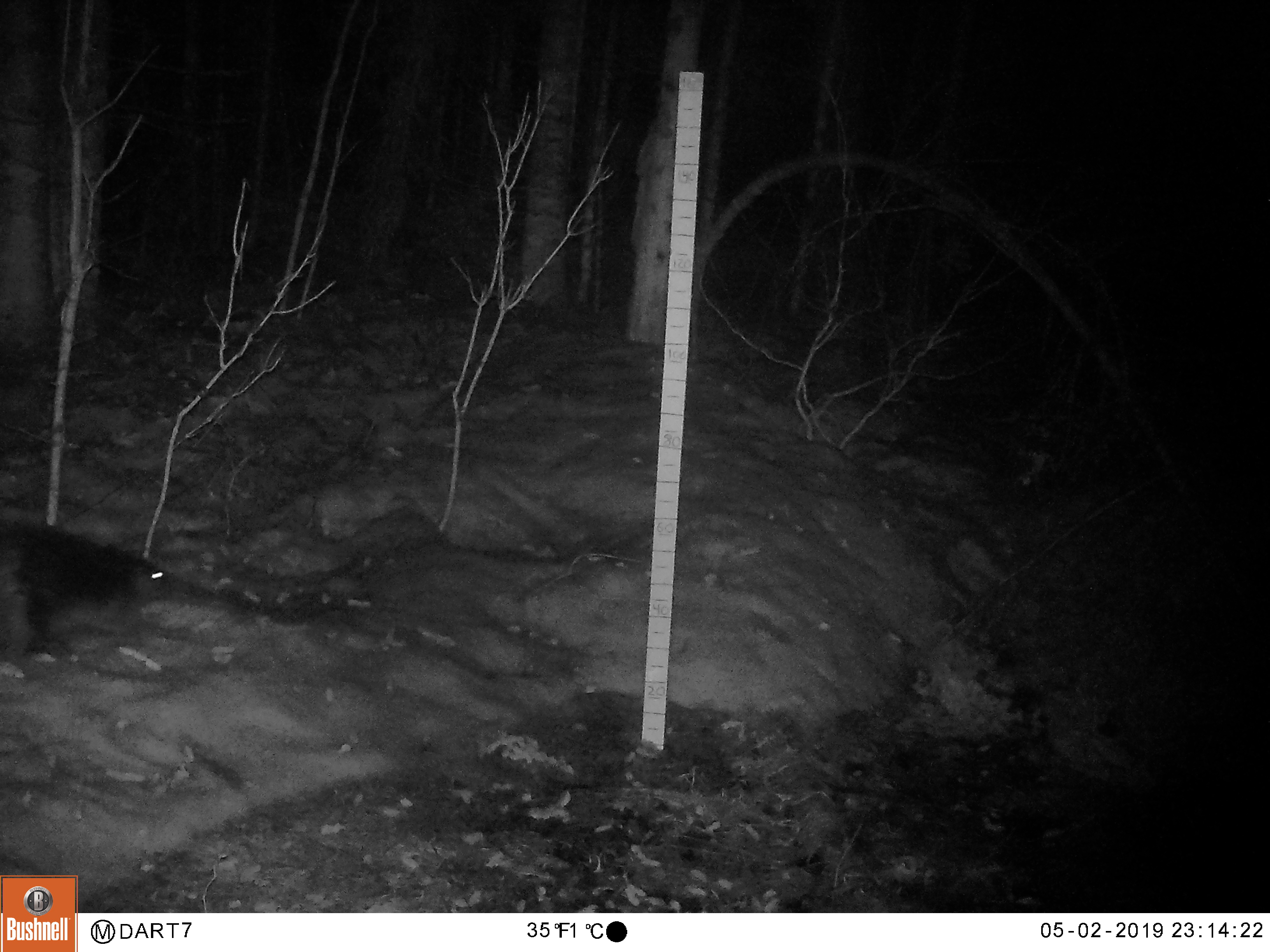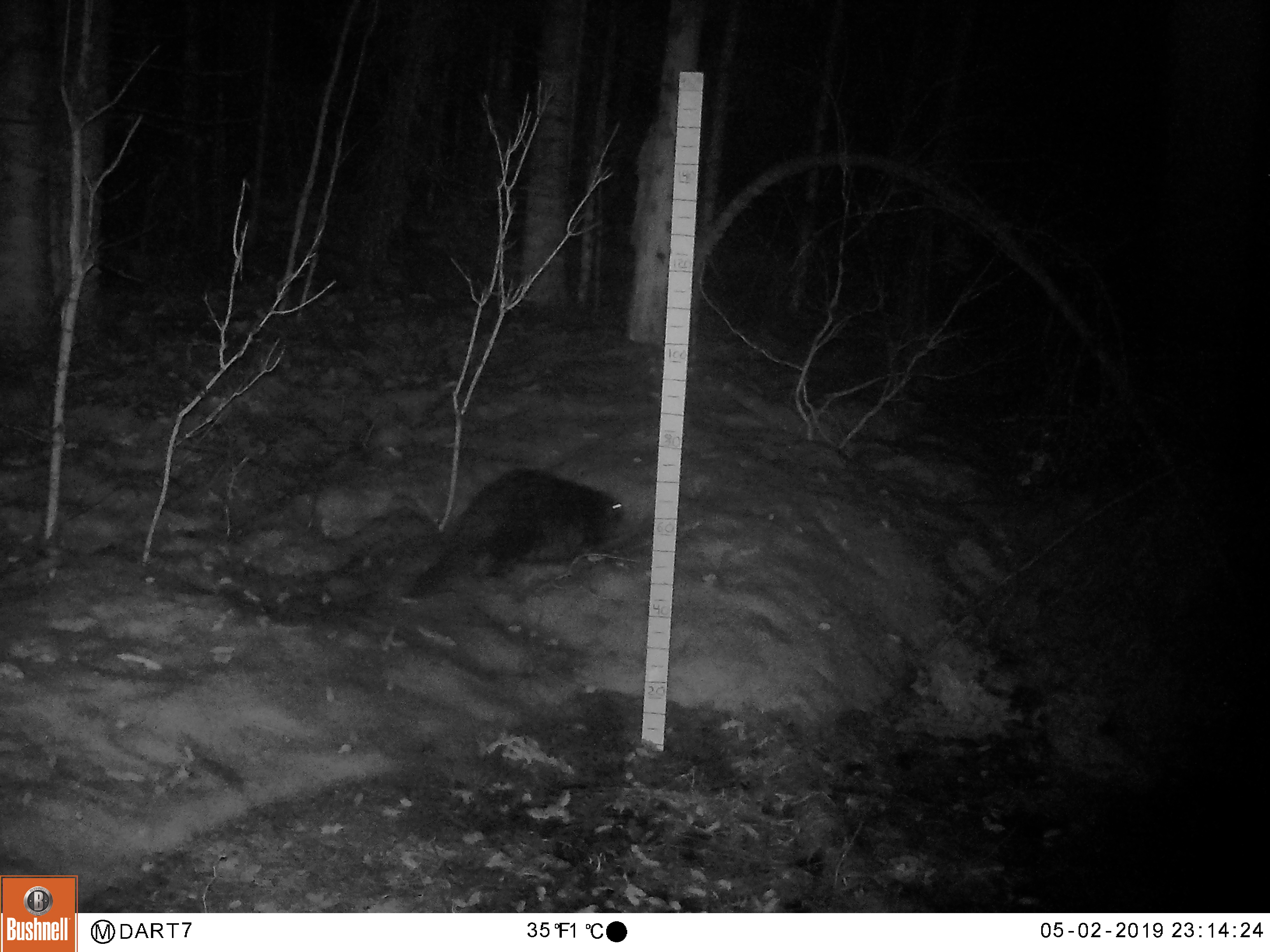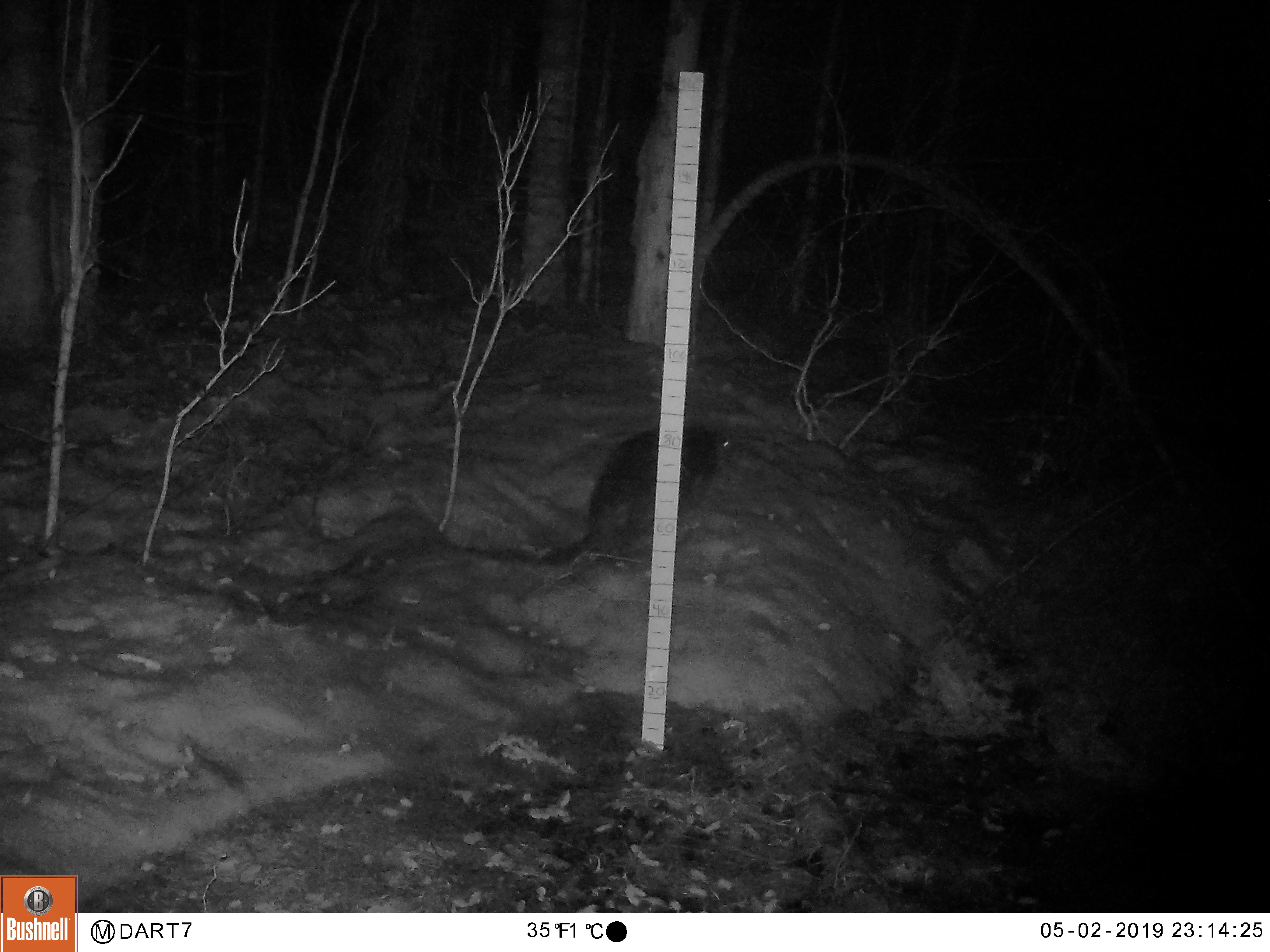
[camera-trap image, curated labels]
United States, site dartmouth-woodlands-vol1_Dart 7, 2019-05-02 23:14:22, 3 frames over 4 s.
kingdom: Animalia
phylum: Chordata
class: Mammalia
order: Rodentia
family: Erethizontidae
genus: Erethizon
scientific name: Erethizon dorsatum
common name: porcupine